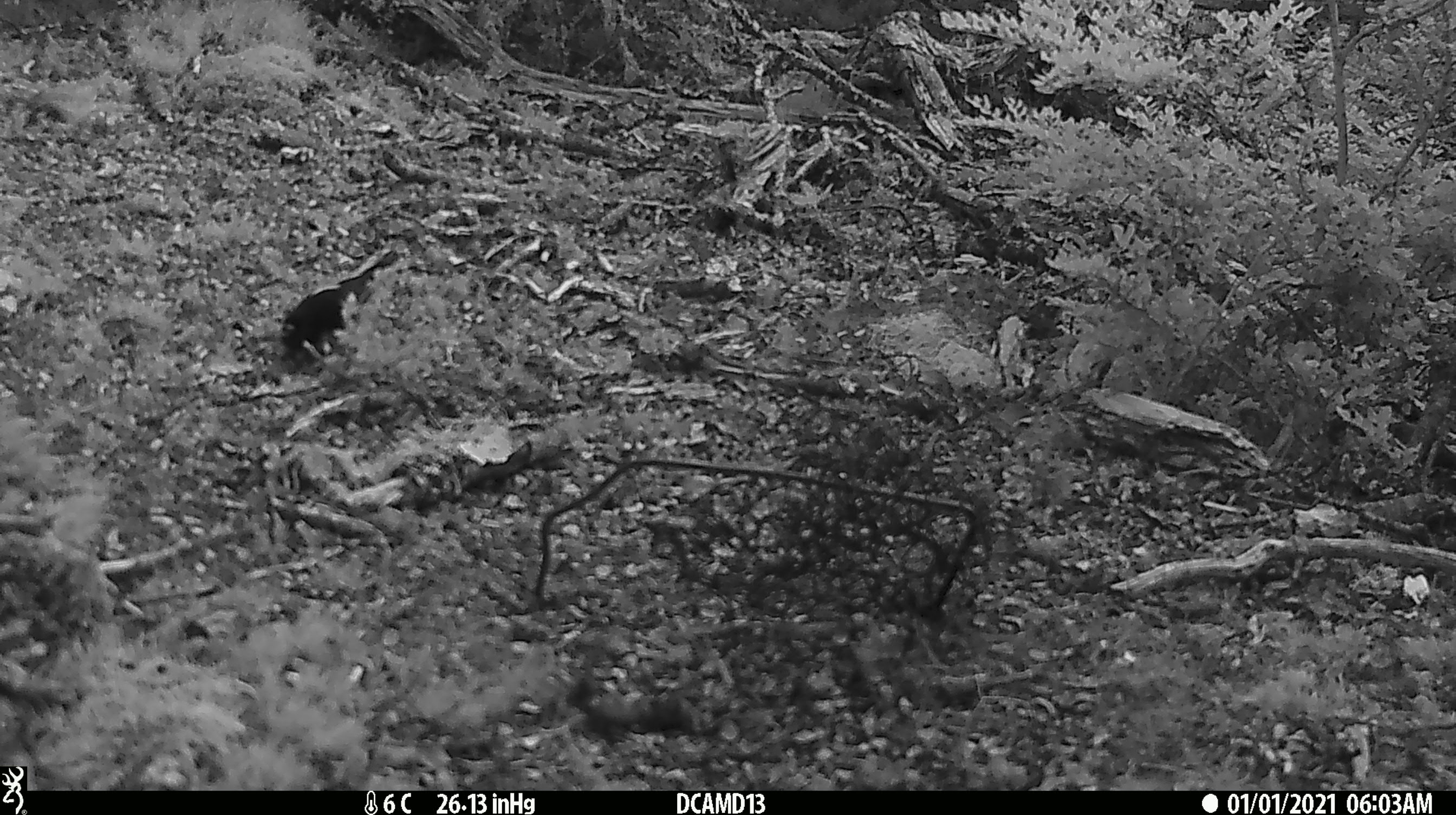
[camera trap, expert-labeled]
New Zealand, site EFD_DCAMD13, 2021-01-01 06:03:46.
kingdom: Animalia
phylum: Chordata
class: Aves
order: Passeriformes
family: Petroicidae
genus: Petroica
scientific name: Petroica macrocephala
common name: tomtit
Tomtit (Petroica macrocephala).